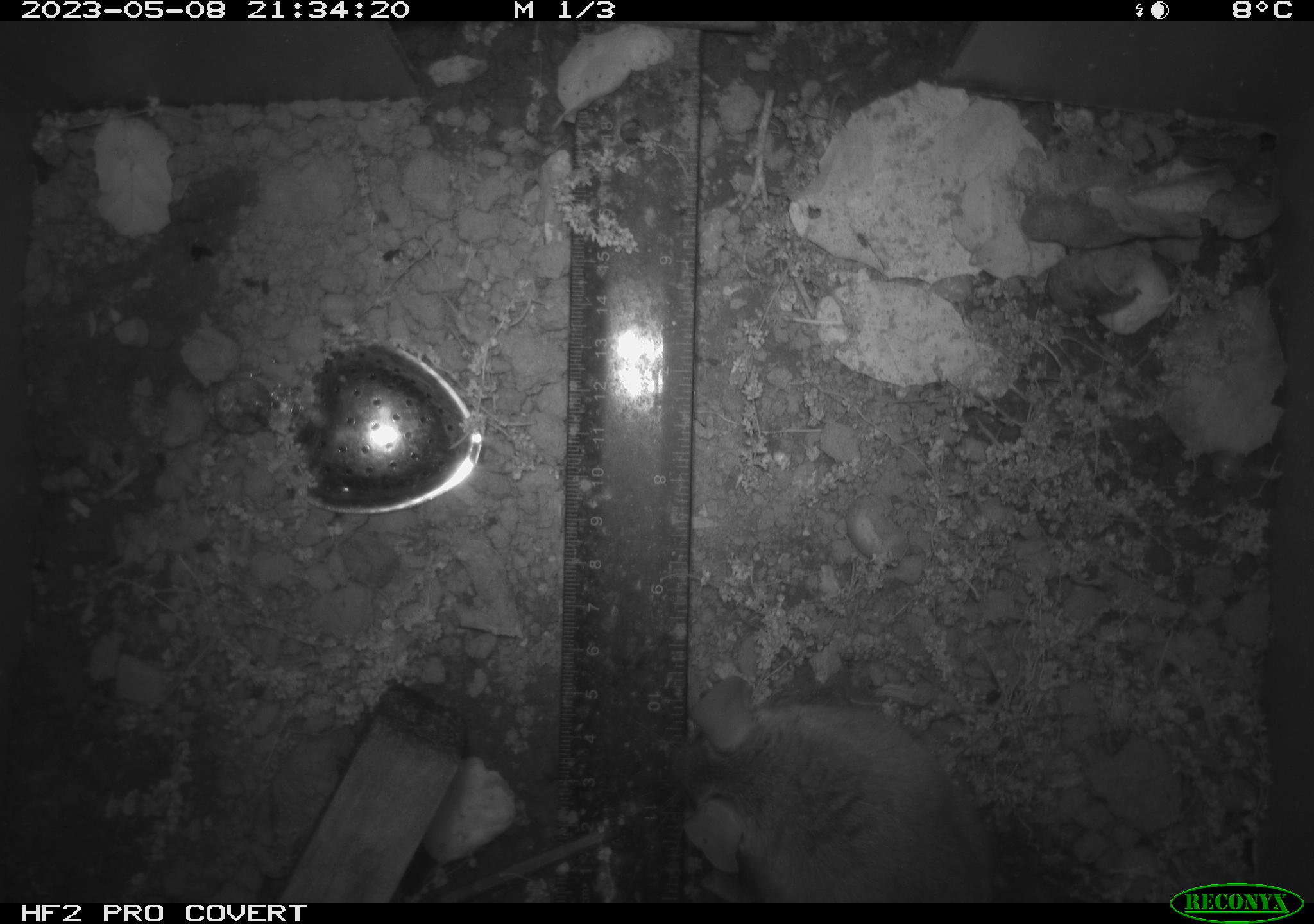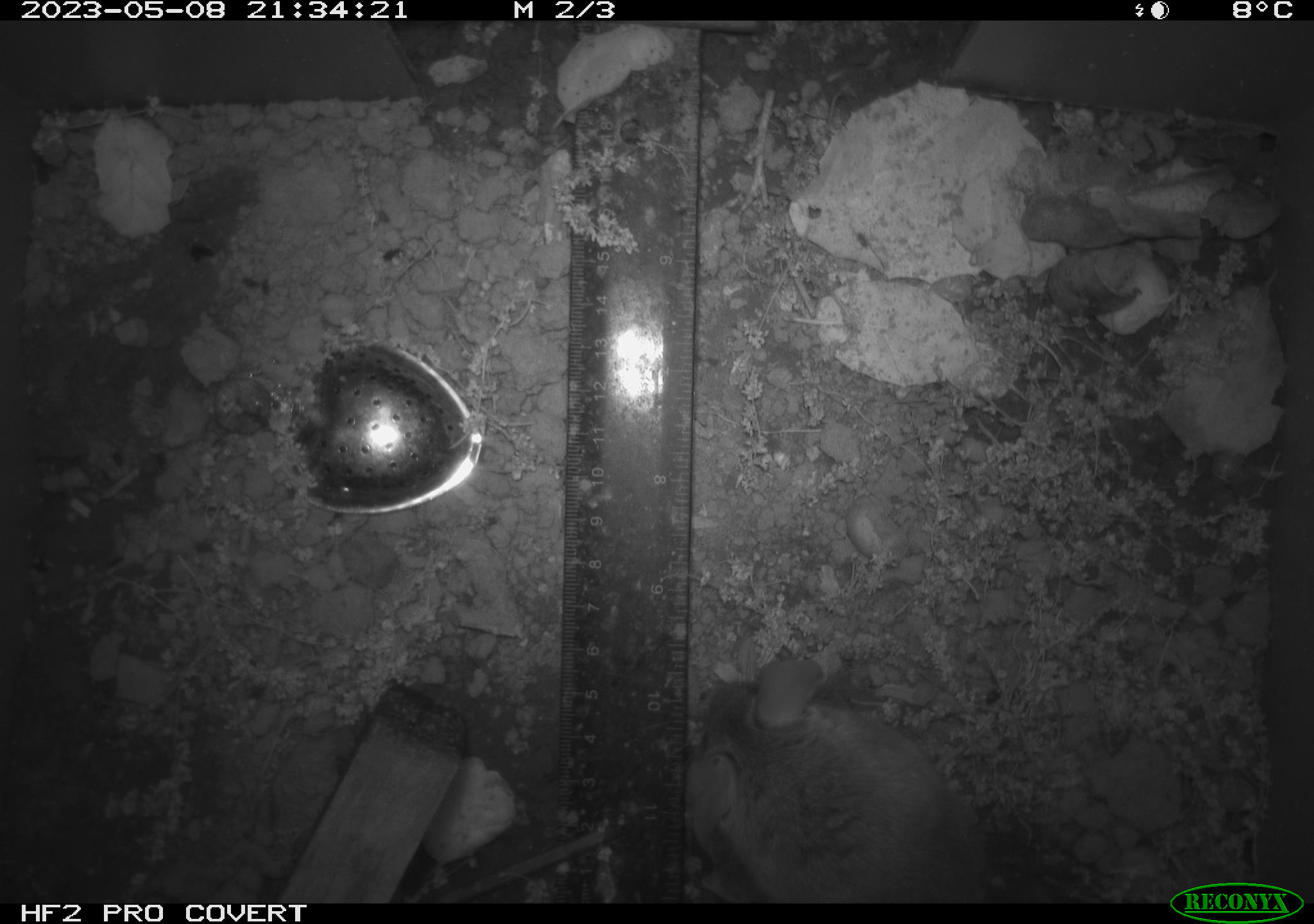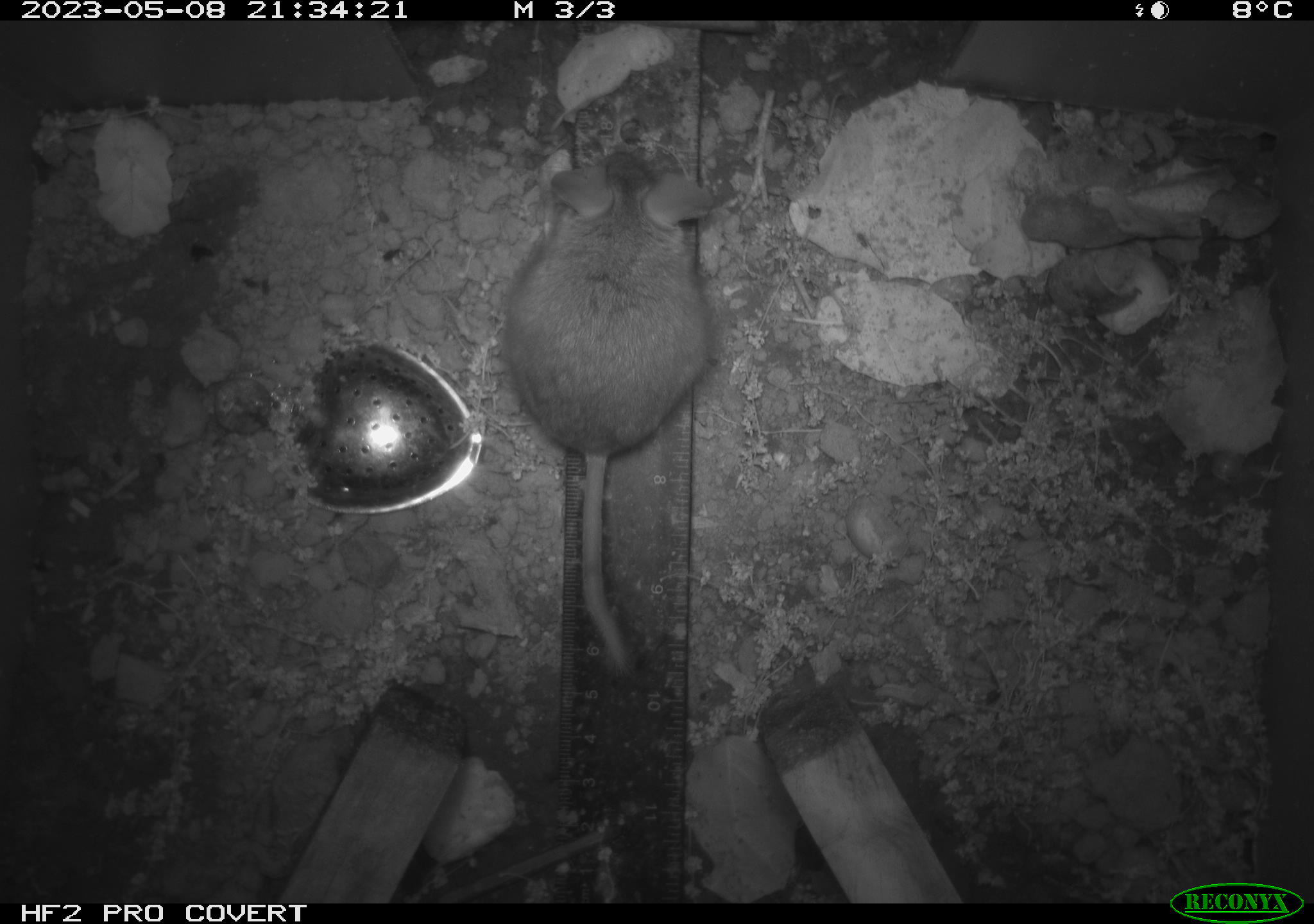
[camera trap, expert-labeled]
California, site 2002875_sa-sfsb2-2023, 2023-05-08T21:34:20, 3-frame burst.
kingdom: Animalia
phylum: Chordata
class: Mammalia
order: Rodentia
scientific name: Rodentia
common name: mouse species